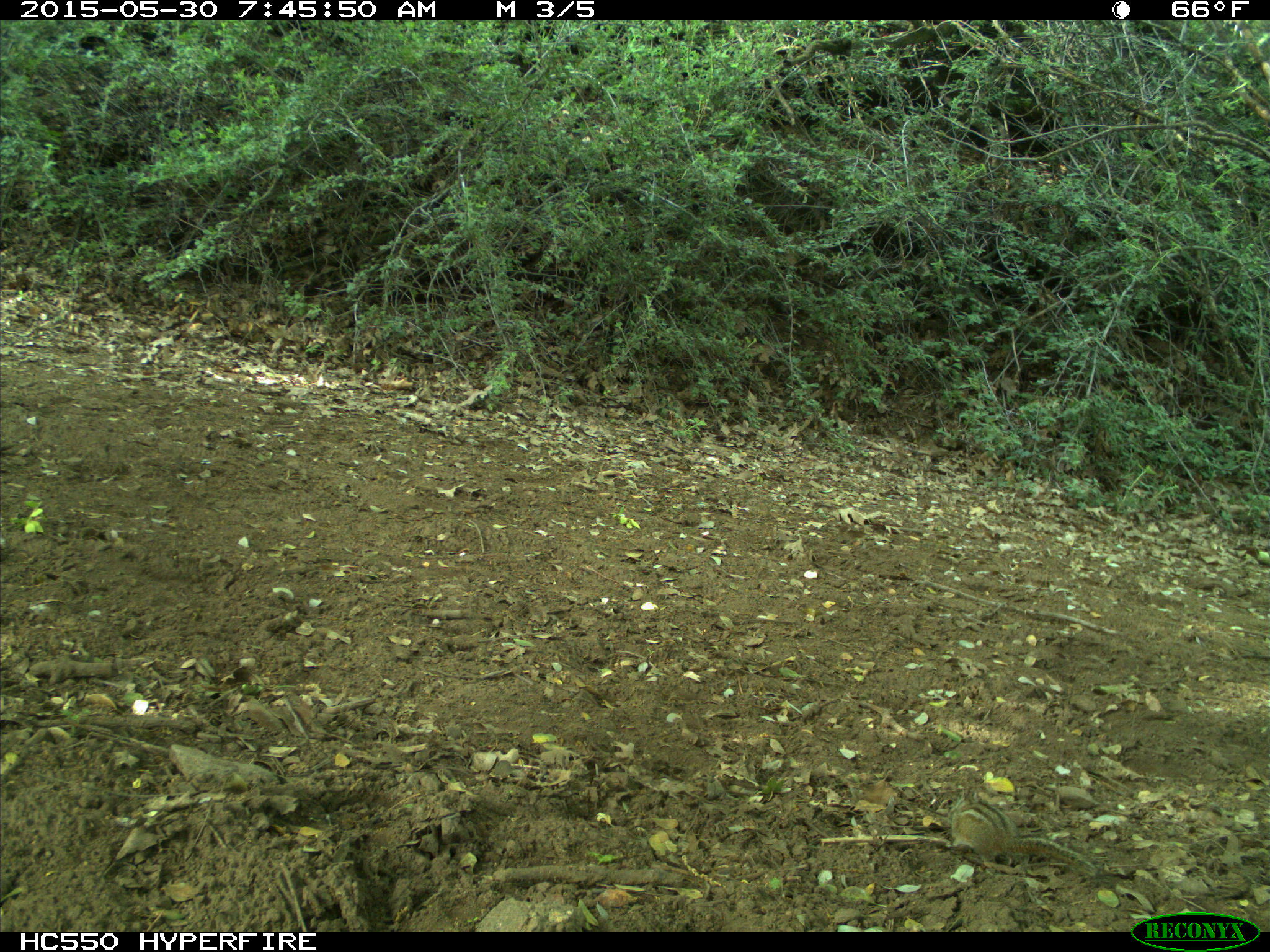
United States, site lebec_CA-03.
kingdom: Animalia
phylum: Chordata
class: Mammalia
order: Rodentia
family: Sciuridae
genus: Tamias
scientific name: Tamias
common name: chipmunk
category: unidentified chipmunk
Unidentified chipmunk (chipmunk) (Tamias).